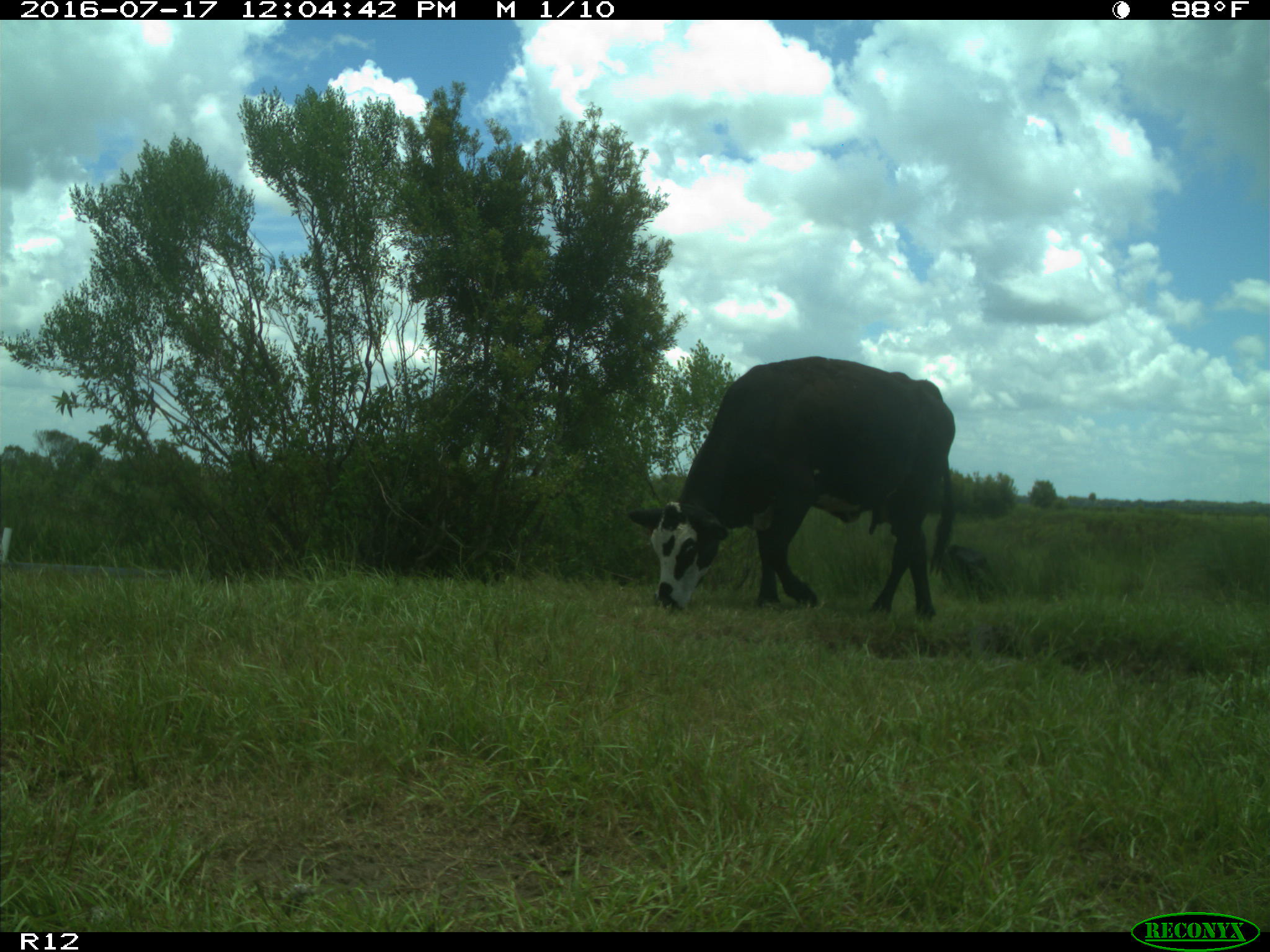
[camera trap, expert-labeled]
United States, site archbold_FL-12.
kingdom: Animalia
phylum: Chordata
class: Mammalia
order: Artiodactyla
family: Bovidae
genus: Bos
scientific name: Bos taurus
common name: domestic cow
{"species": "Bos taurus (domestic cow)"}